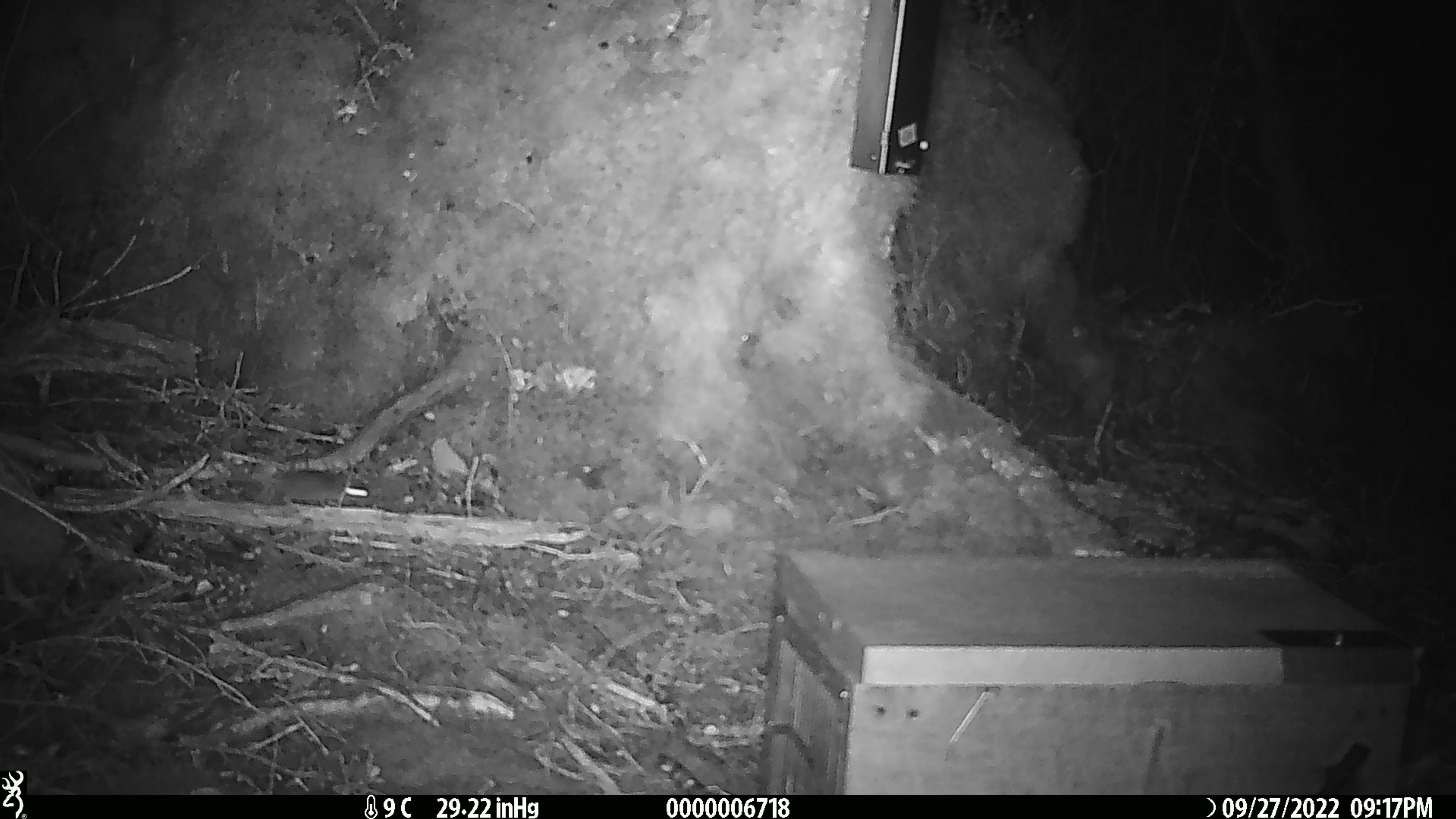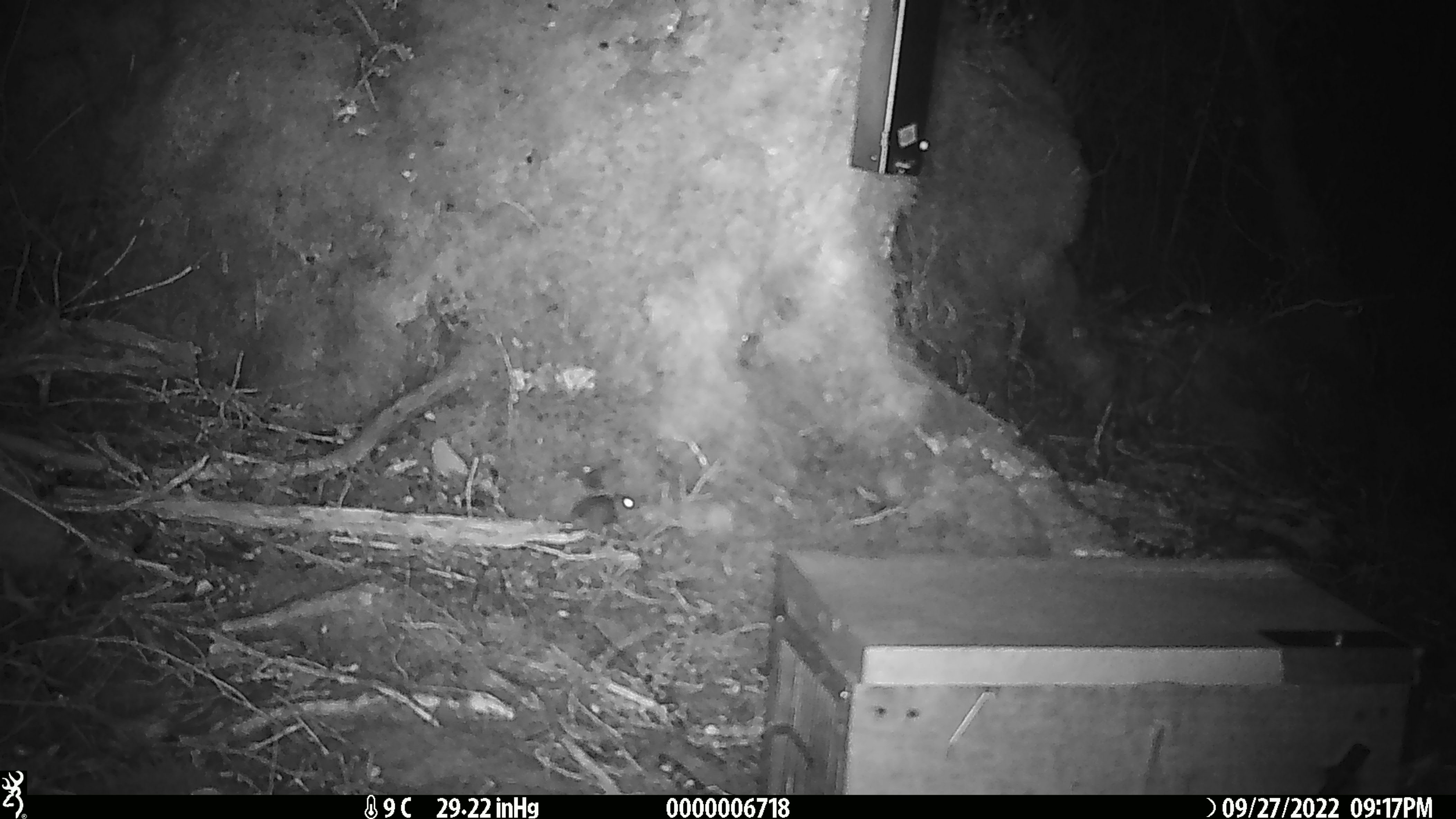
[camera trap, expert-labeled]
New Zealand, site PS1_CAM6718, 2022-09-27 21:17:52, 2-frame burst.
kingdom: Animalia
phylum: Chordata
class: Mammalia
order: Rodentia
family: Muridae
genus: Mus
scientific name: Mus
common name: mouse